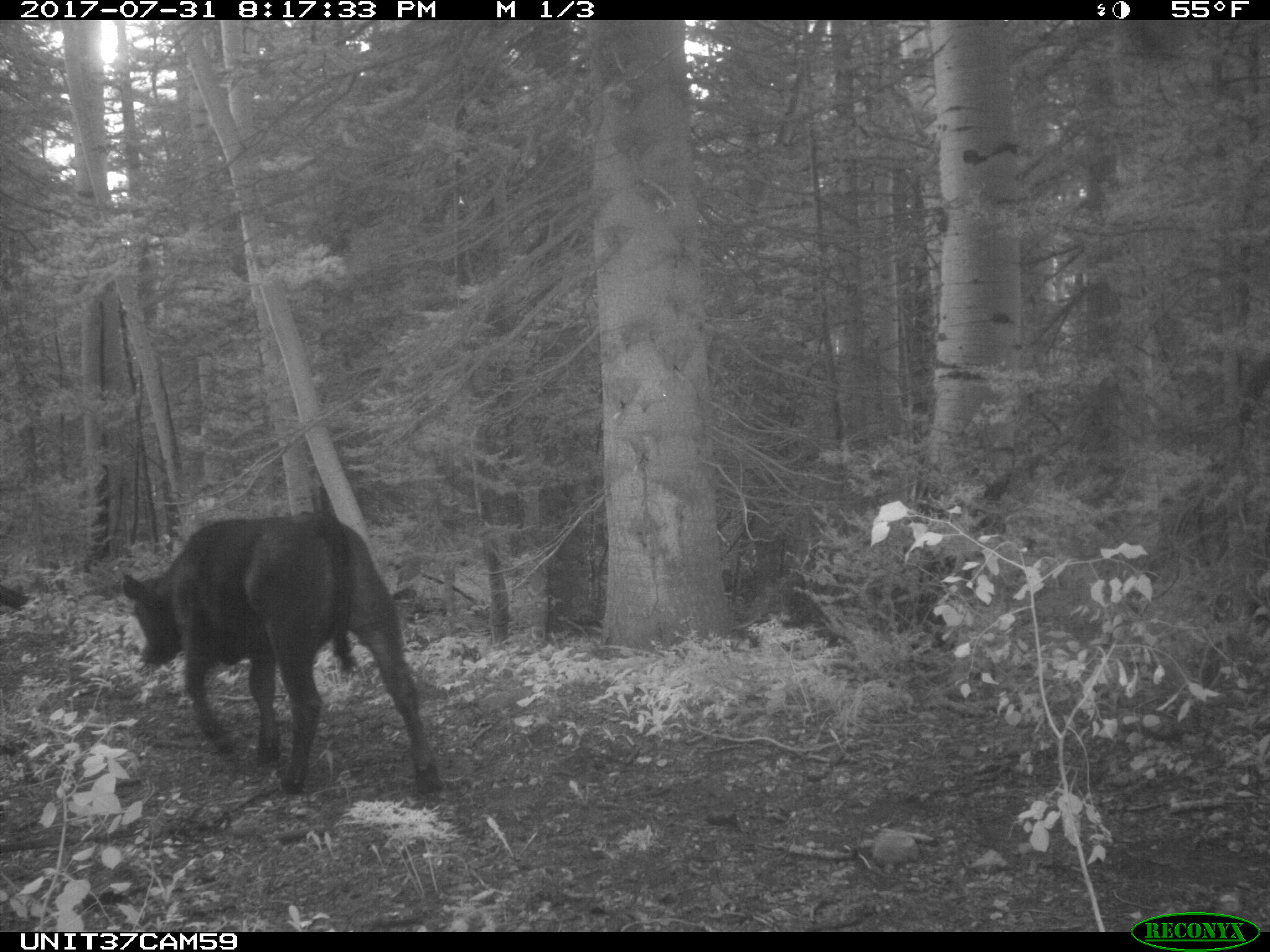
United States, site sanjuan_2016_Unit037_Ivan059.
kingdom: Animalia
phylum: Chordata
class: Mammalia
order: Artiodactyla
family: Bovidae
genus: Bos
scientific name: Bos taurus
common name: domestic cow